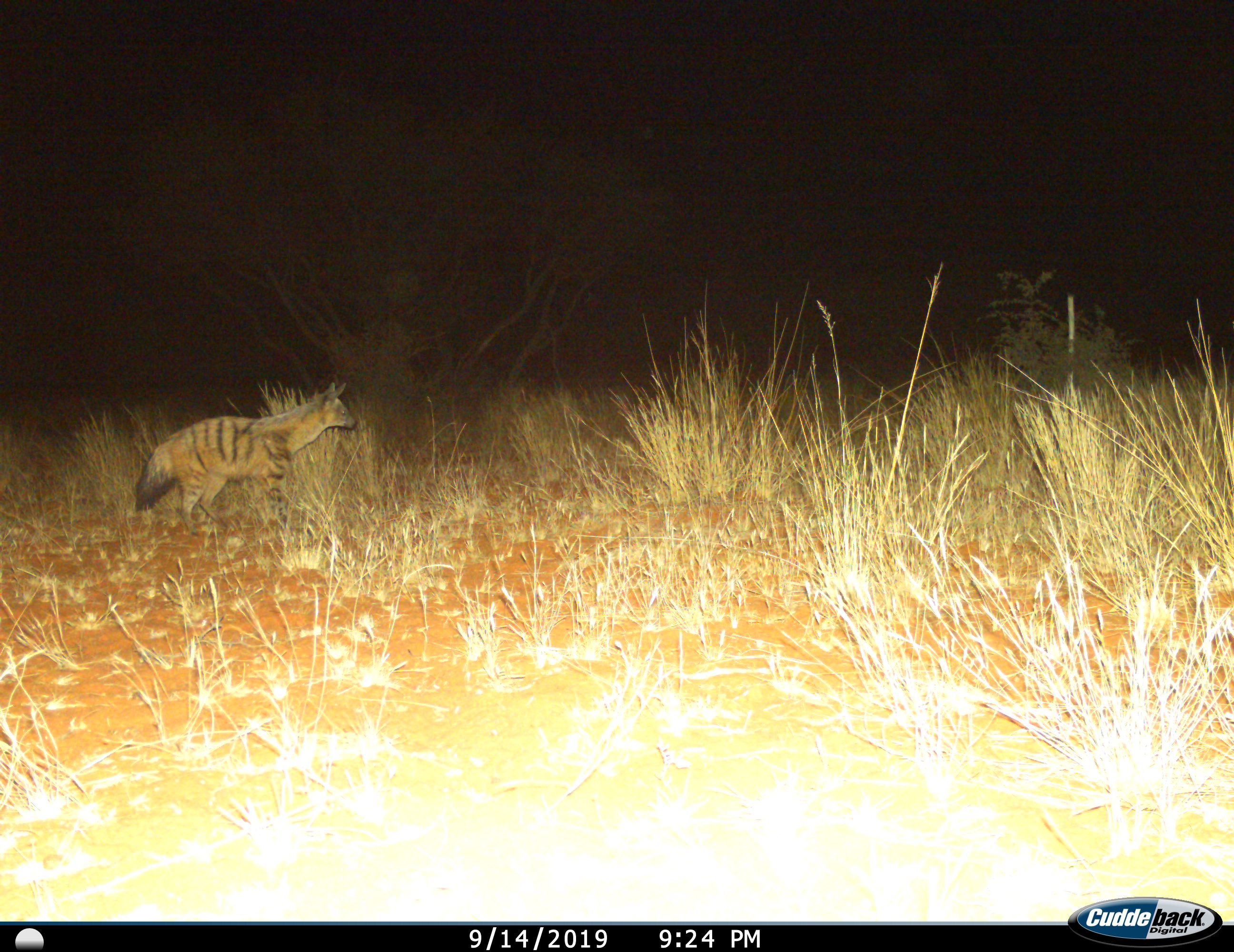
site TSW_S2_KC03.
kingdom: Animalia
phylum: Chordata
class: Mammalia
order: Carnivora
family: Hyaenidae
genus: Proteles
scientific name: Proteles cristatus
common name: aardwolf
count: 1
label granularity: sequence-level